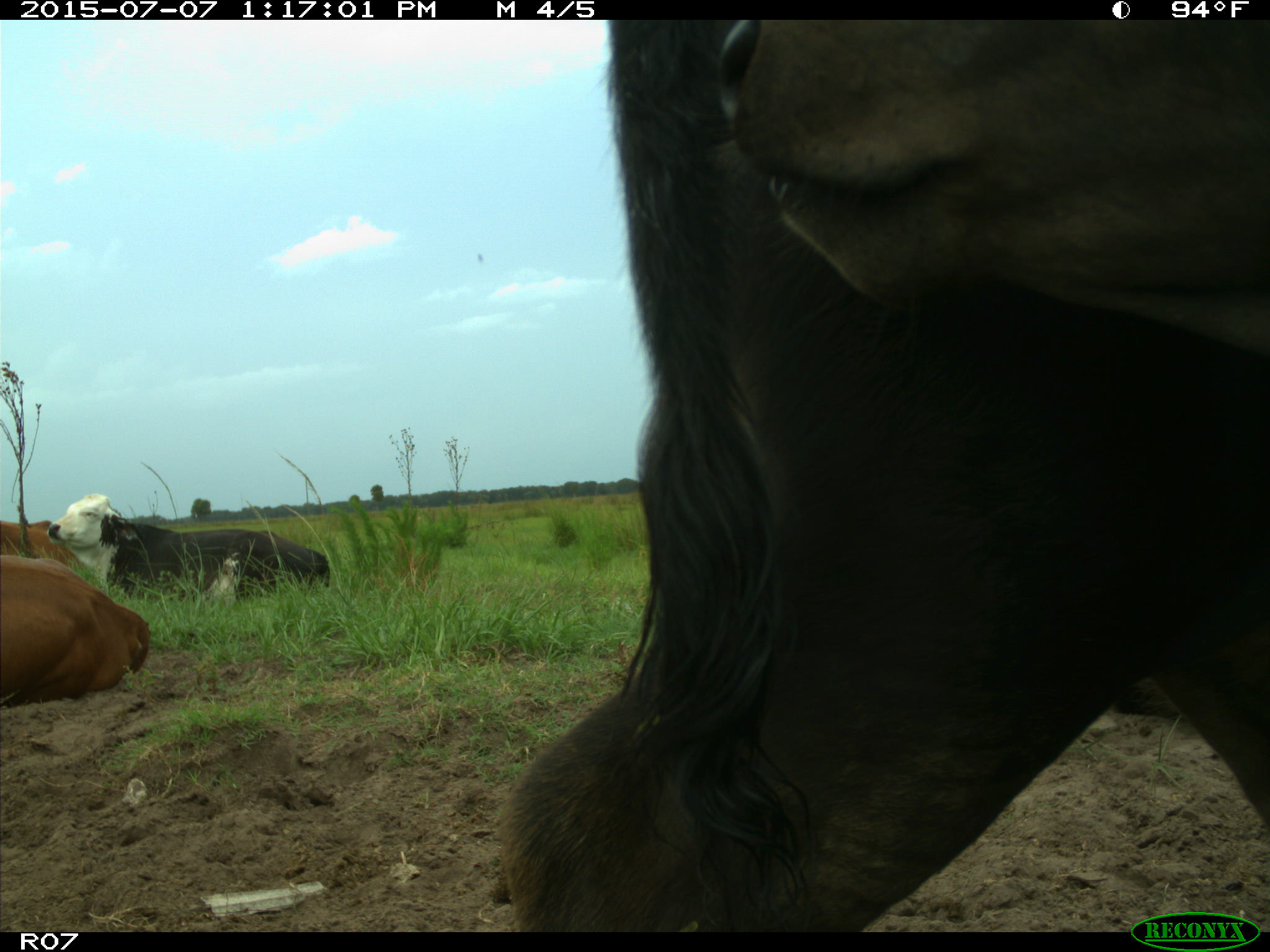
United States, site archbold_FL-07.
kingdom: Animalia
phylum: Chordata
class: Mammalia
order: Artiodactyla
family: Bovidae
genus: Bos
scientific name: Bos taurus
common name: domestic cow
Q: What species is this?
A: Bos taurus (domestic cow).